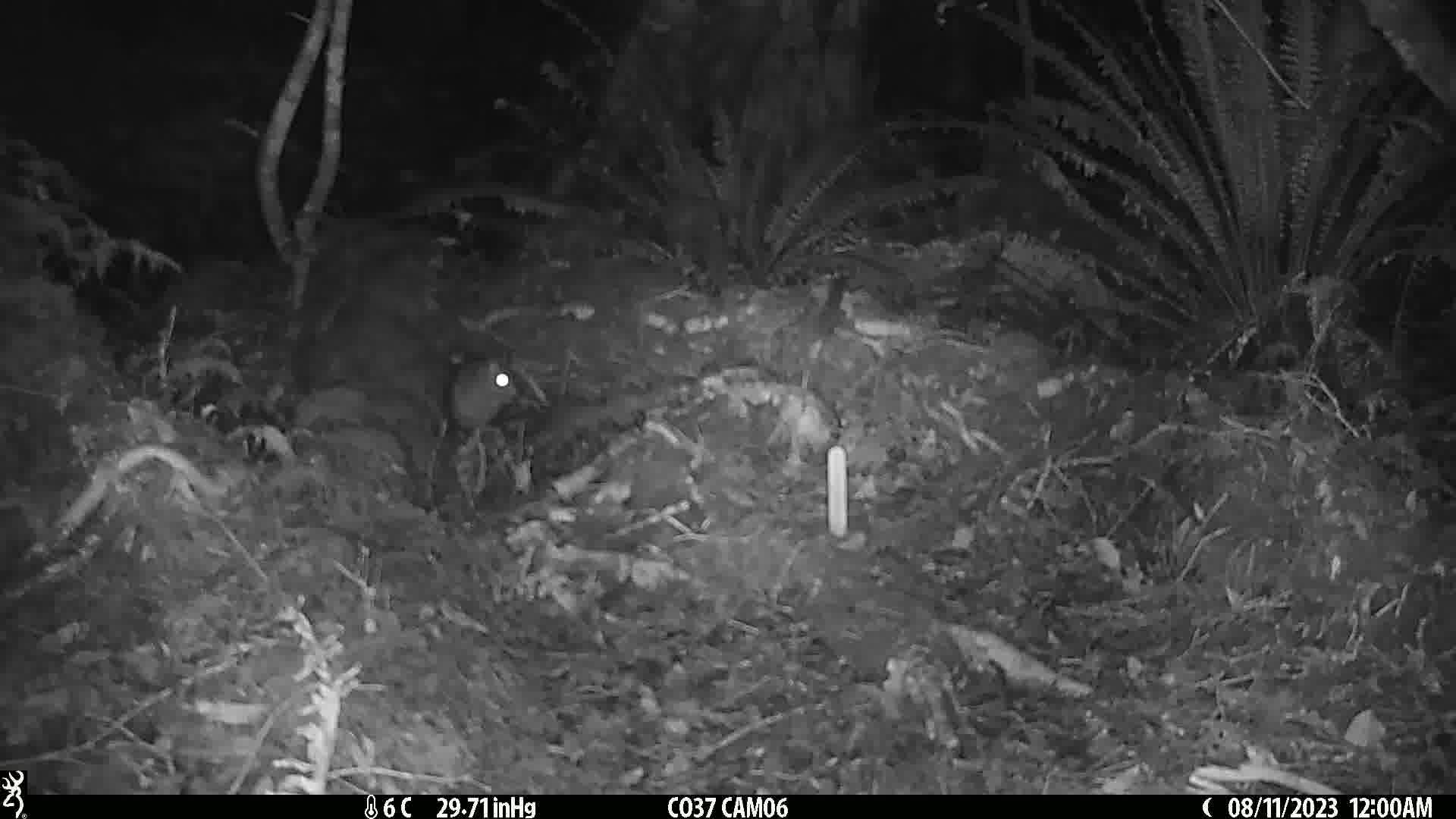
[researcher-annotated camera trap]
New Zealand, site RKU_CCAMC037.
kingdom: Animalia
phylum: Chordata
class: Mammalia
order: Rodentia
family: Muridae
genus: Rattus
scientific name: Rattus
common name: rat